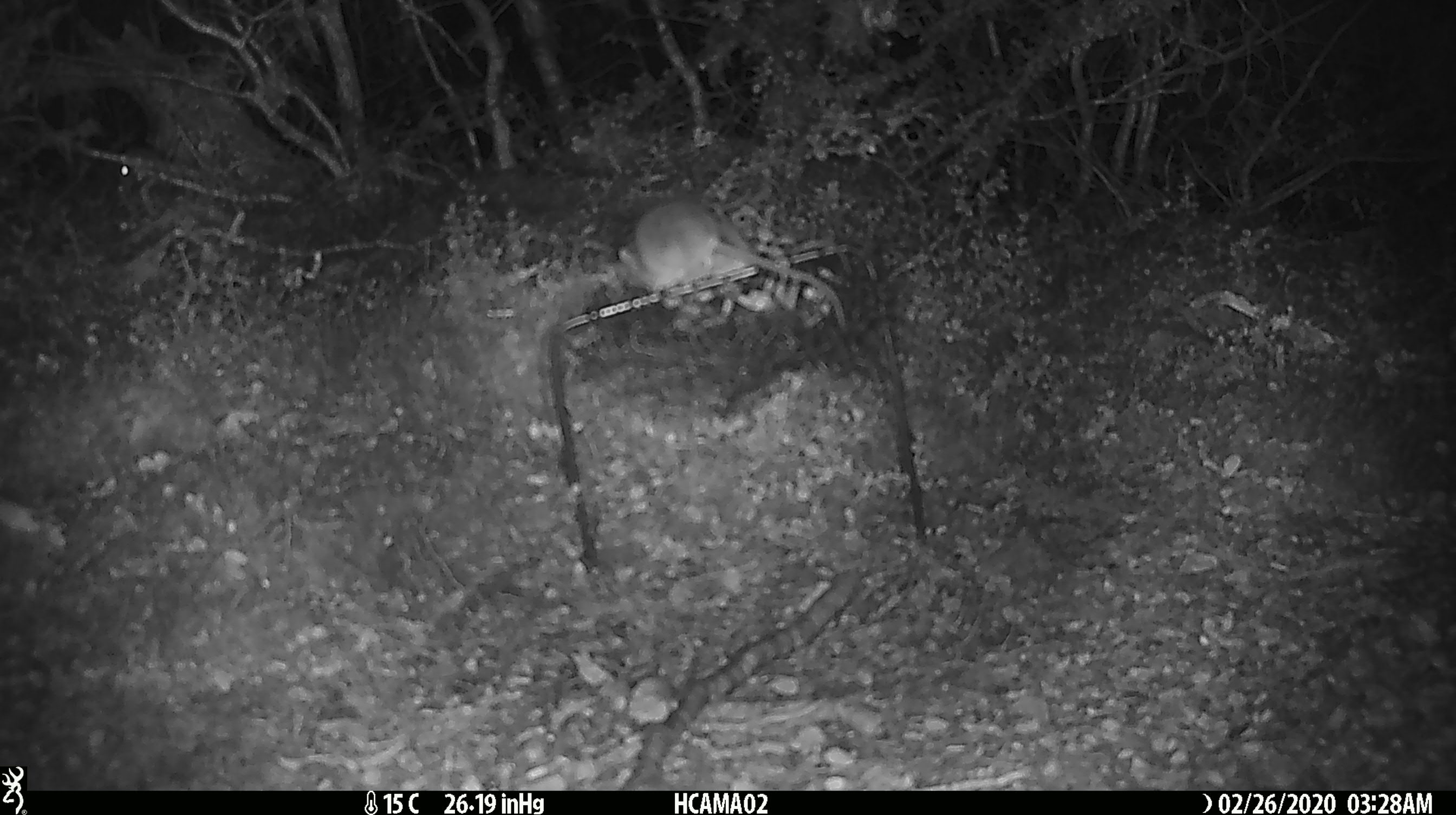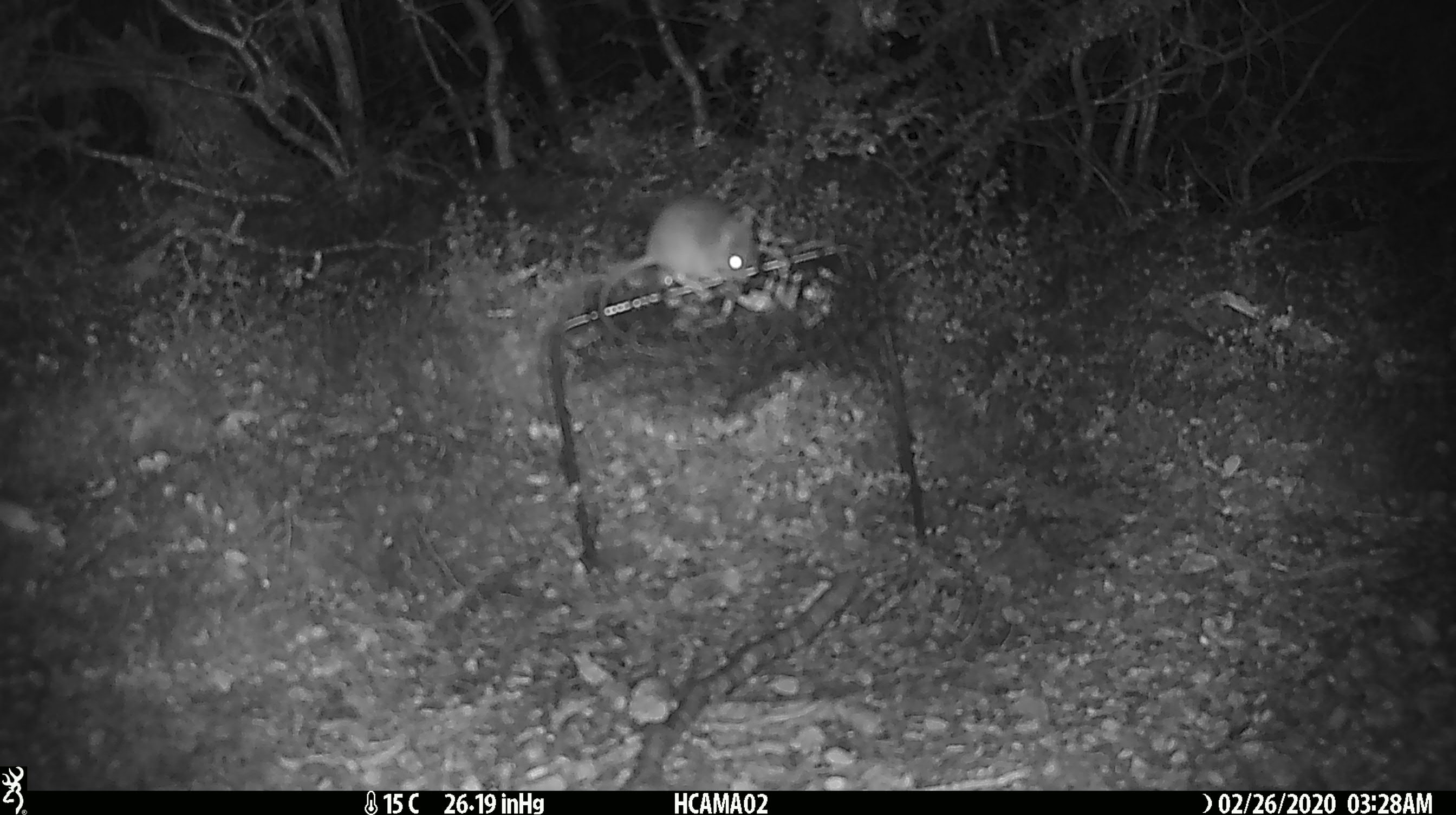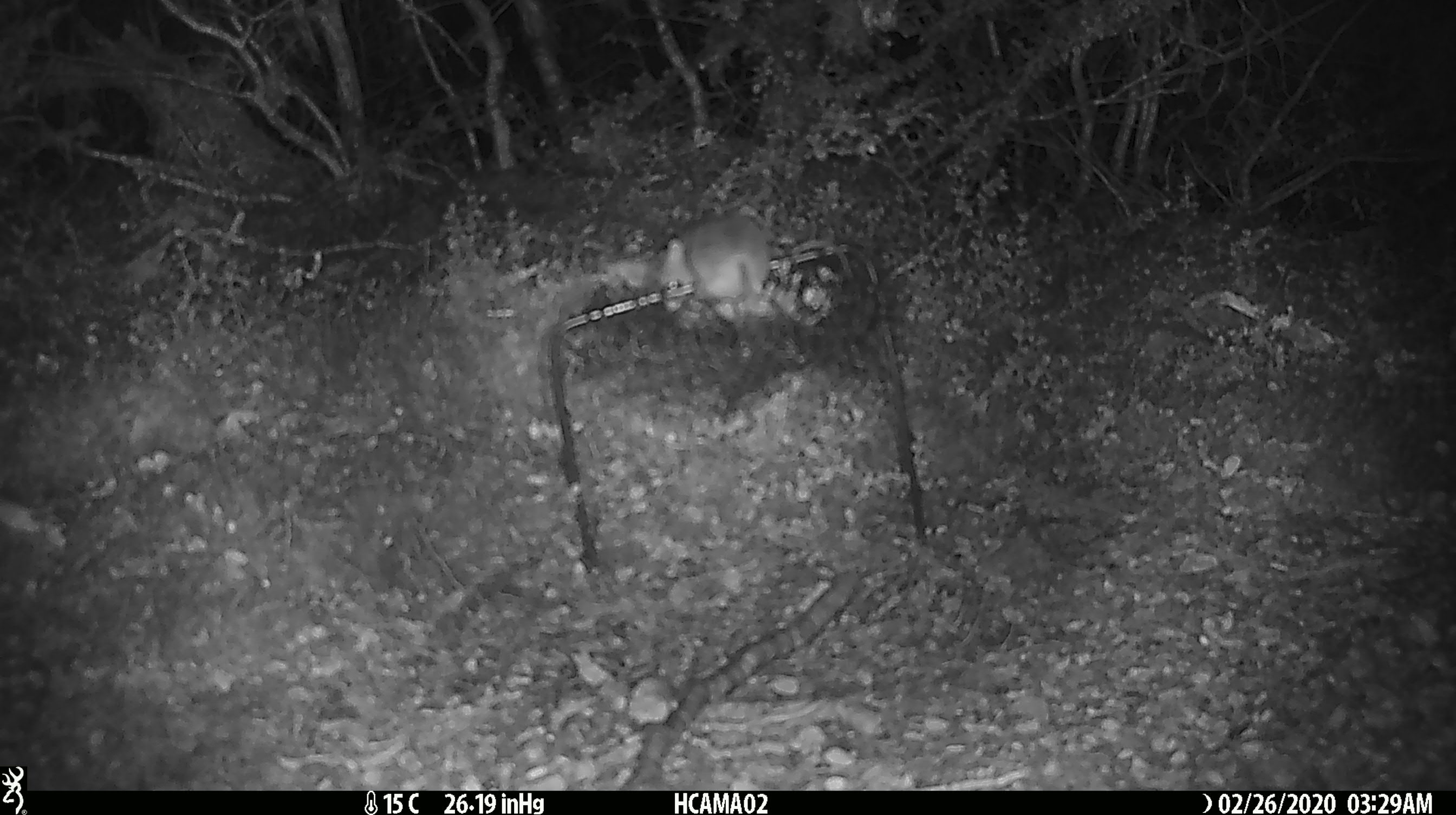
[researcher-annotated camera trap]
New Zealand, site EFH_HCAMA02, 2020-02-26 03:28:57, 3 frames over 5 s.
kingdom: Animalia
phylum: Chordata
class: Mammalia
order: Rodentia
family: Muridae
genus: Mus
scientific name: Mus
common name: mouse